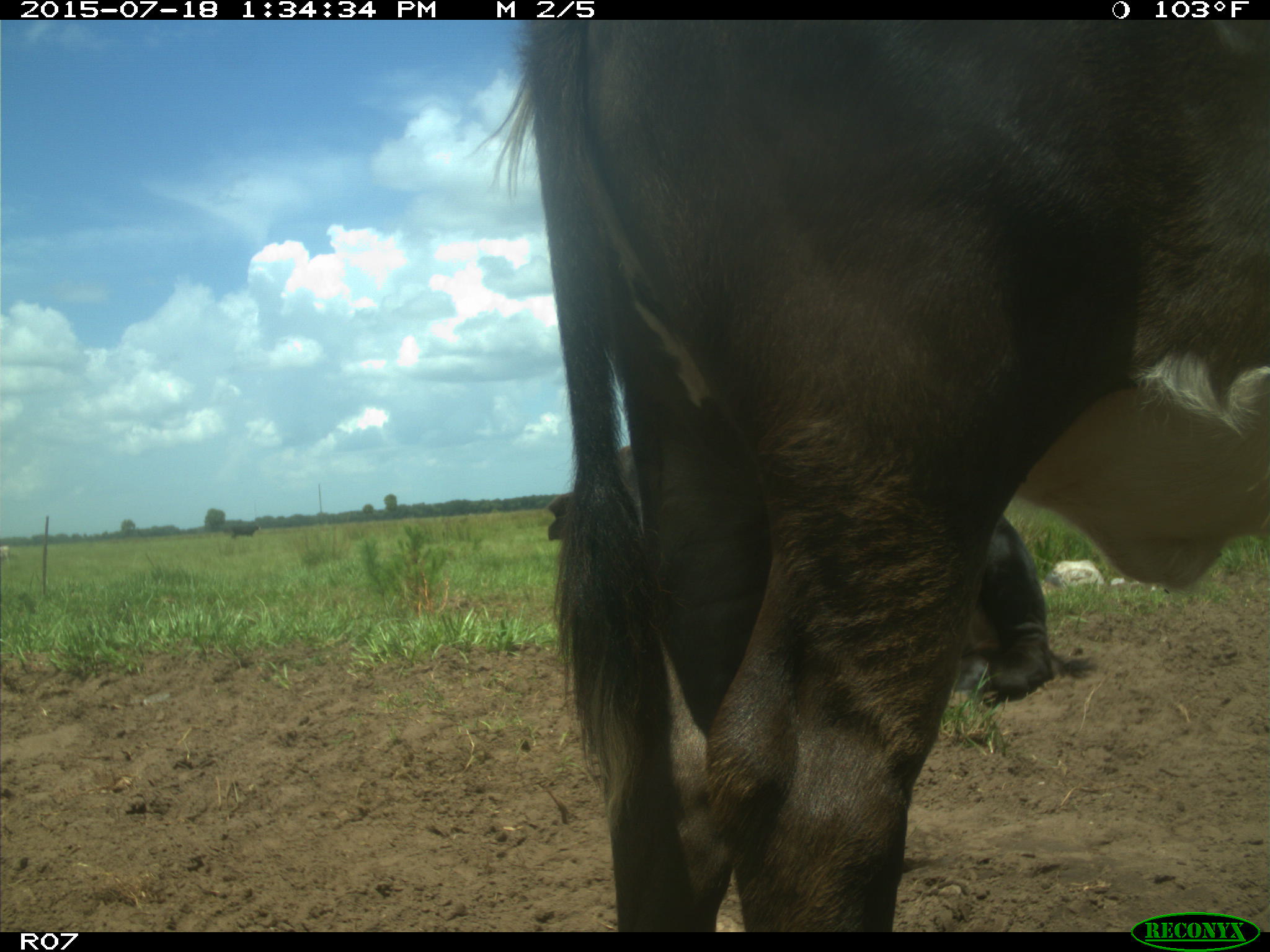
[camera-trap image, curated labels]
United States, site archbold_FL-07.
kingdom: Animalia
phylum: Chordata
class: Mammalia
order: Artiodactyla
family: Bovidae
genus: Bos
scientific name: Bos taurus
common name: domestic cow